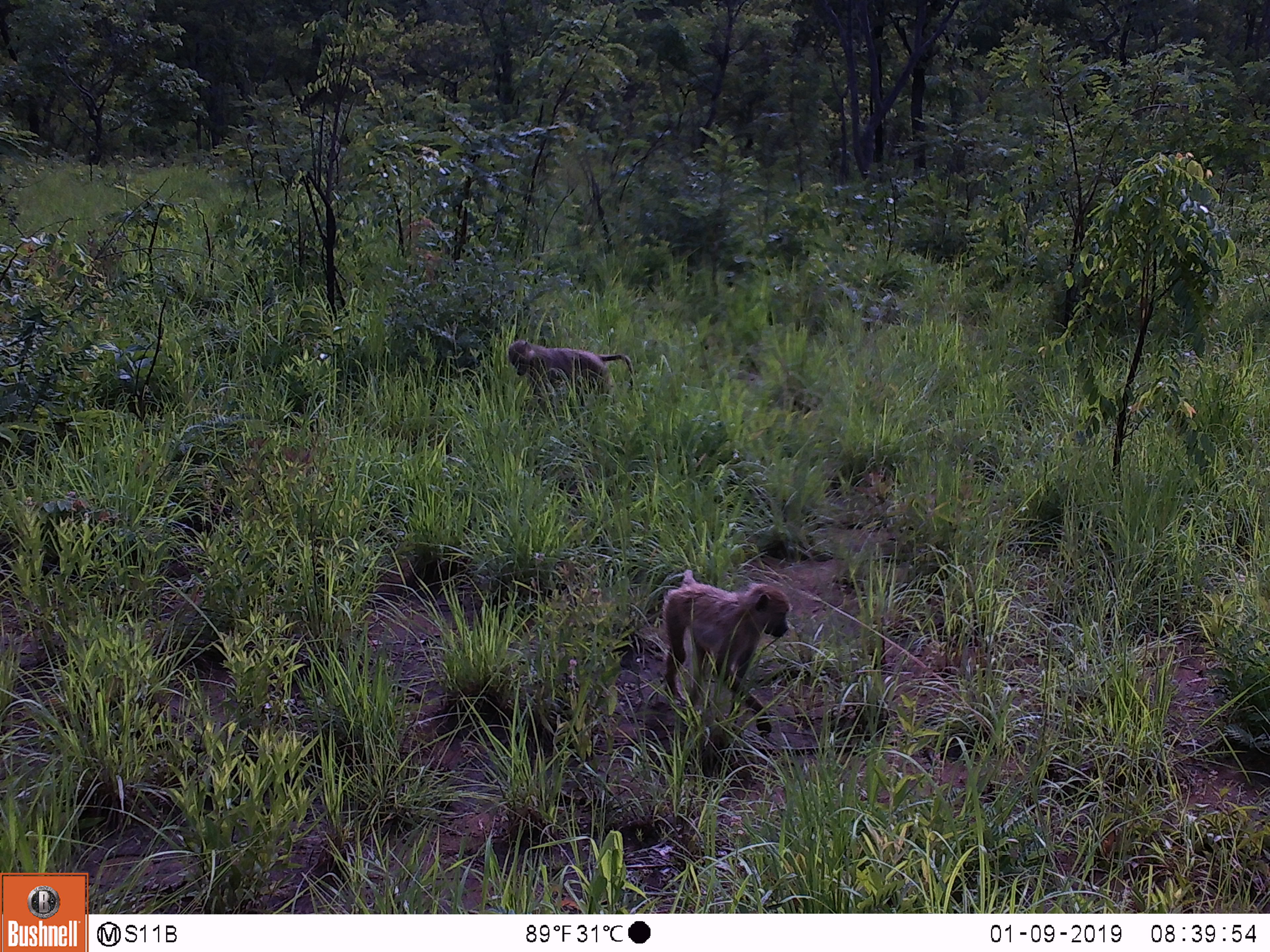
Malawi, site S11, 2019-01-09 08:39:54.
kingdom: Animalia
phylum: Chordata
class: Mammalia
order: Primates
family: Cercopithecidae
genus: Papio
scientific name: Papio cynocephalus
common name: yellow baboon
Yellow baboon (Papio cynocephalus), count 2.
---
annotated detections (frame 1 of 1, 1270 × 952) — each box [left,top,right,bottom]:
yellow baboon: [642,549,799,770]; [491,327,649,448]